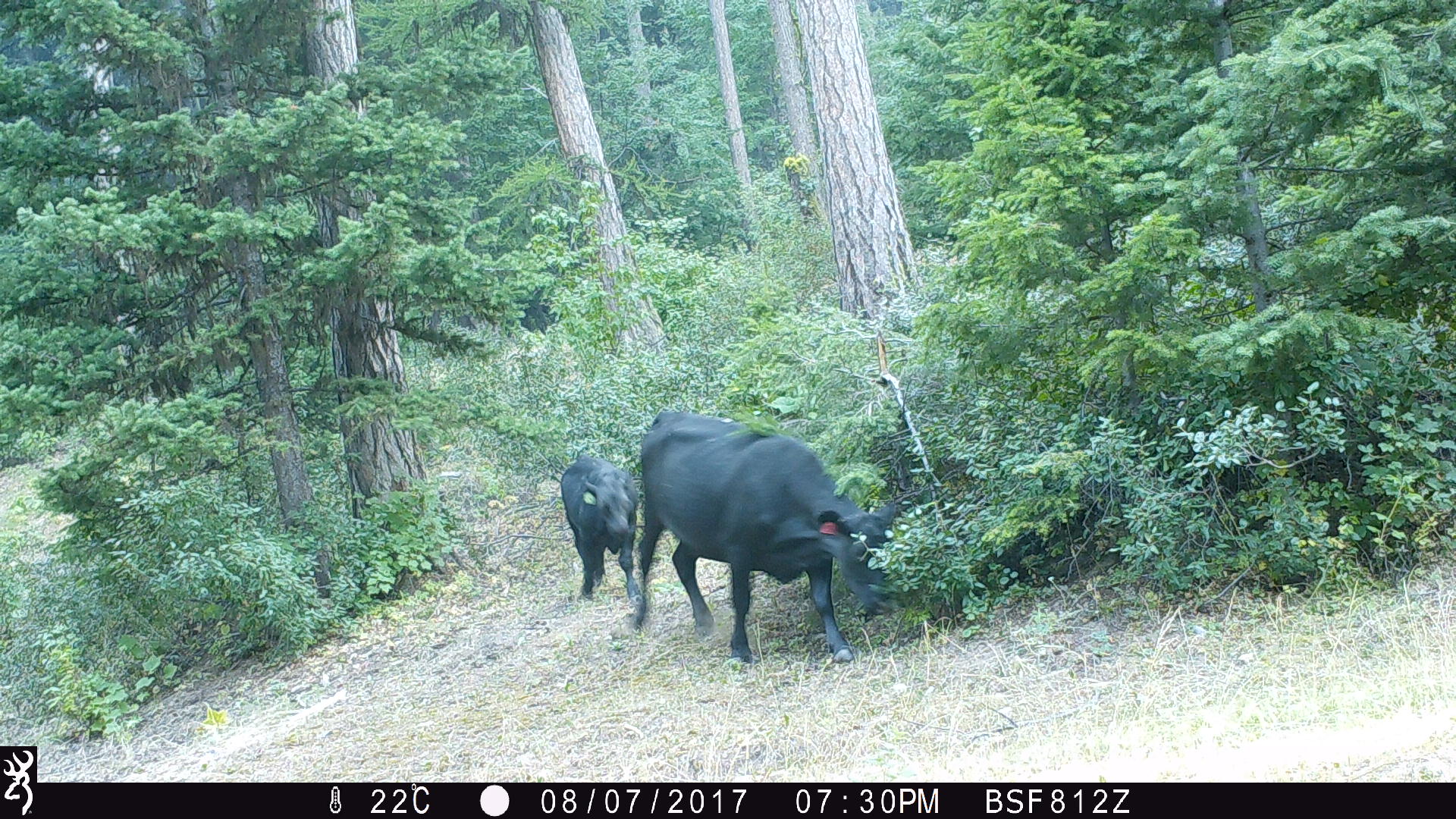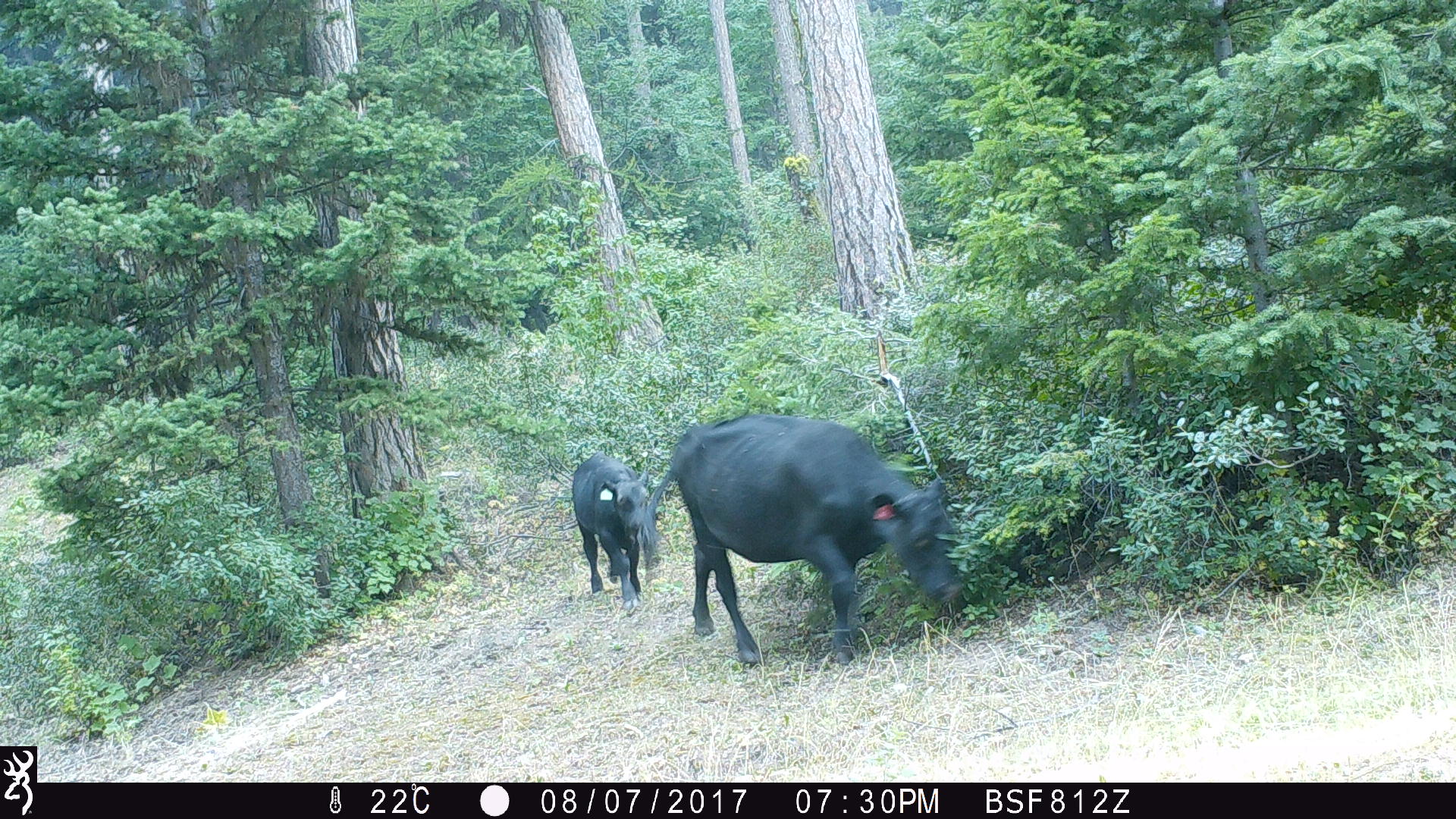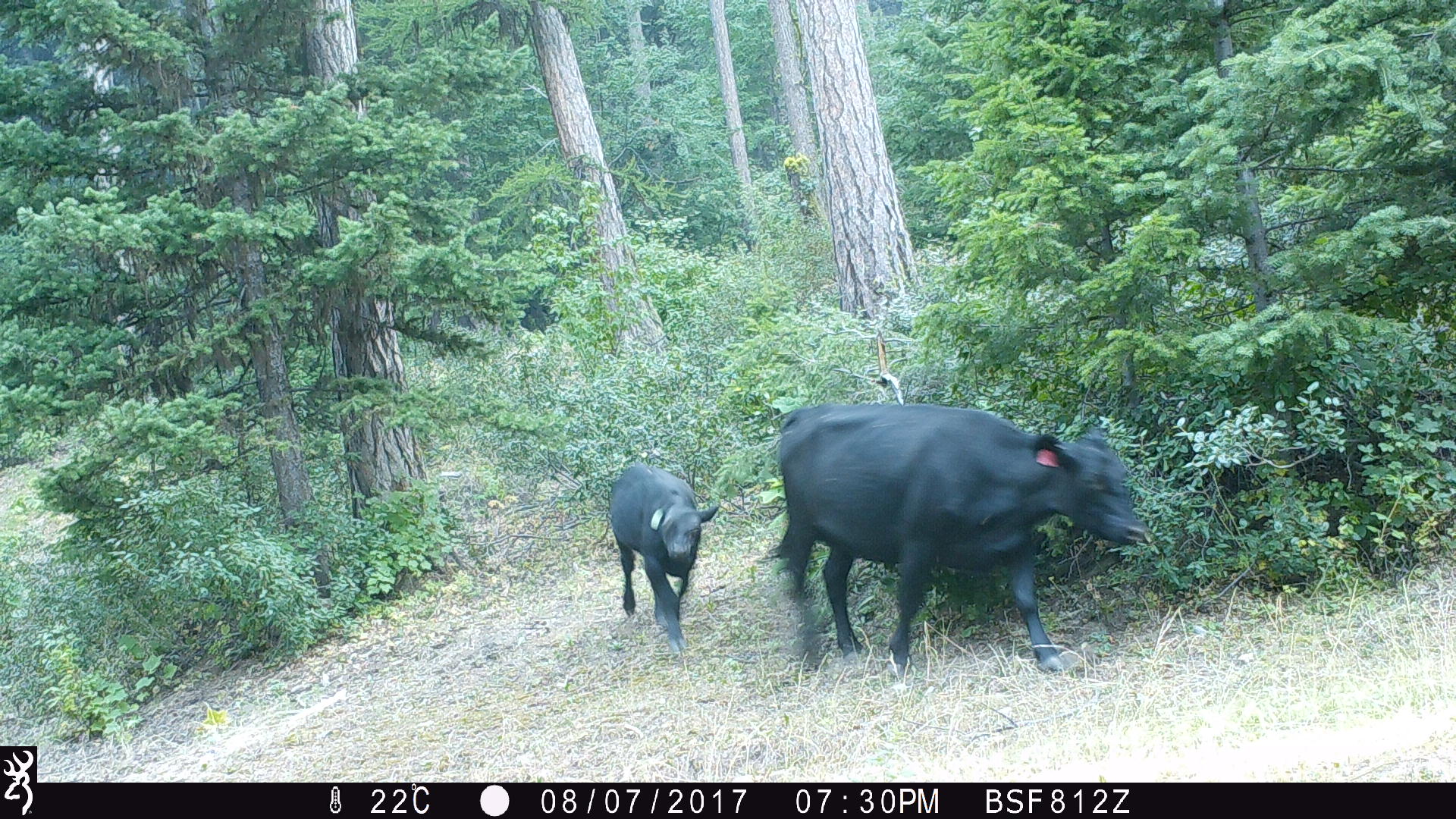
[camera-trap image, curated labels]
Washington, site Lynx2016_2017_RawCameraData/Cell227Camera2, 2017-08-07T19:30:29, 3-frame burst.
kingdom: Animalia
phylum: Chordata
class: Mammalia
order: Artiodactyla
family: Bovidae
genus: Bos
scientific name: Bos taurus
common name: domestic cattle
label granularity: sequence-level